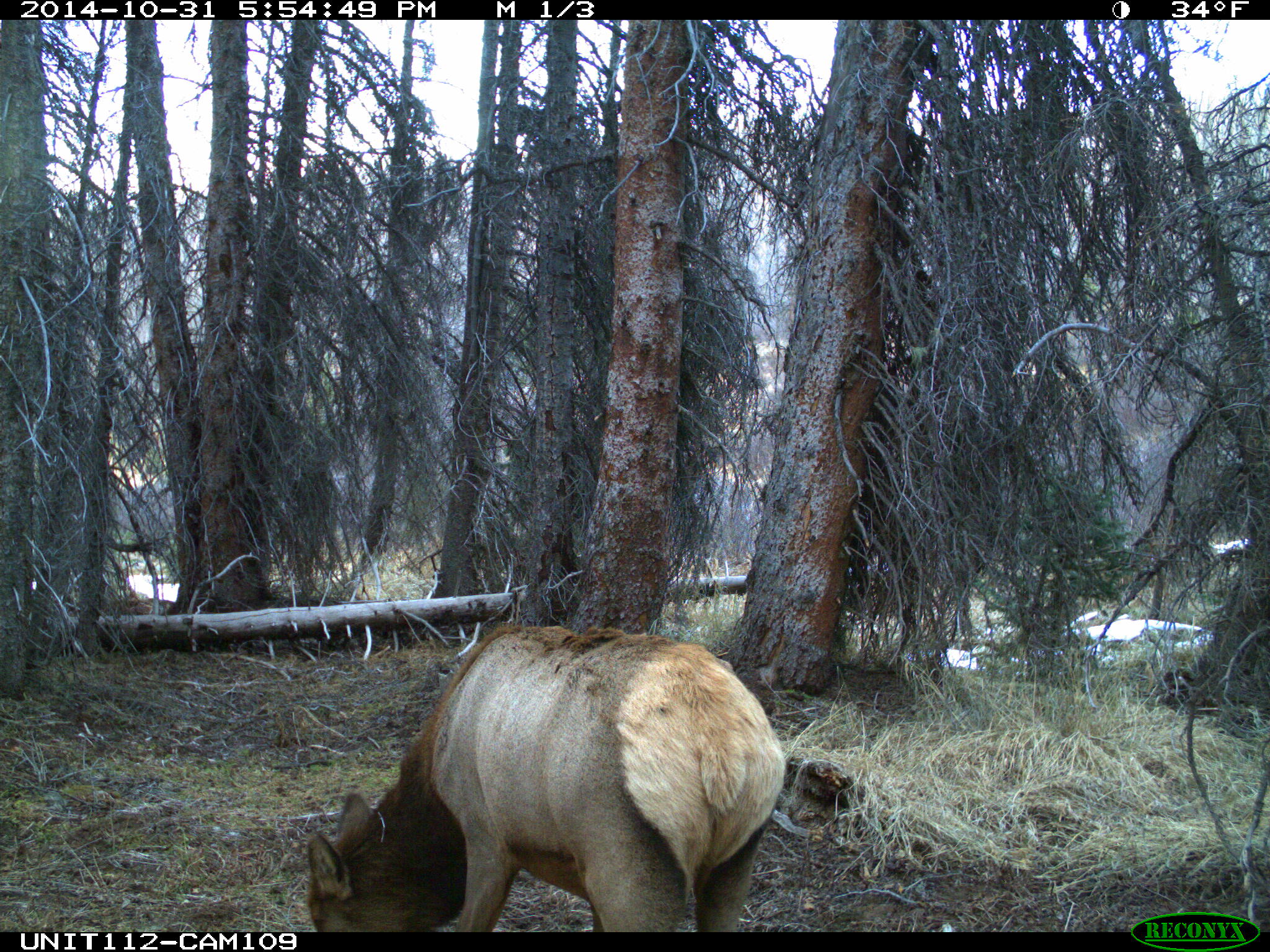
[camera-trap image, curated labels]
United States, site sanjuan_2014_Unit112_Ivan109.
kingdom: Animalia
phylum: Chordata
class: Mammalia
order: Artiodactyla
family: Cervidae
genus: Cervus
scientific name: Cervus elaphus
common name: red deer